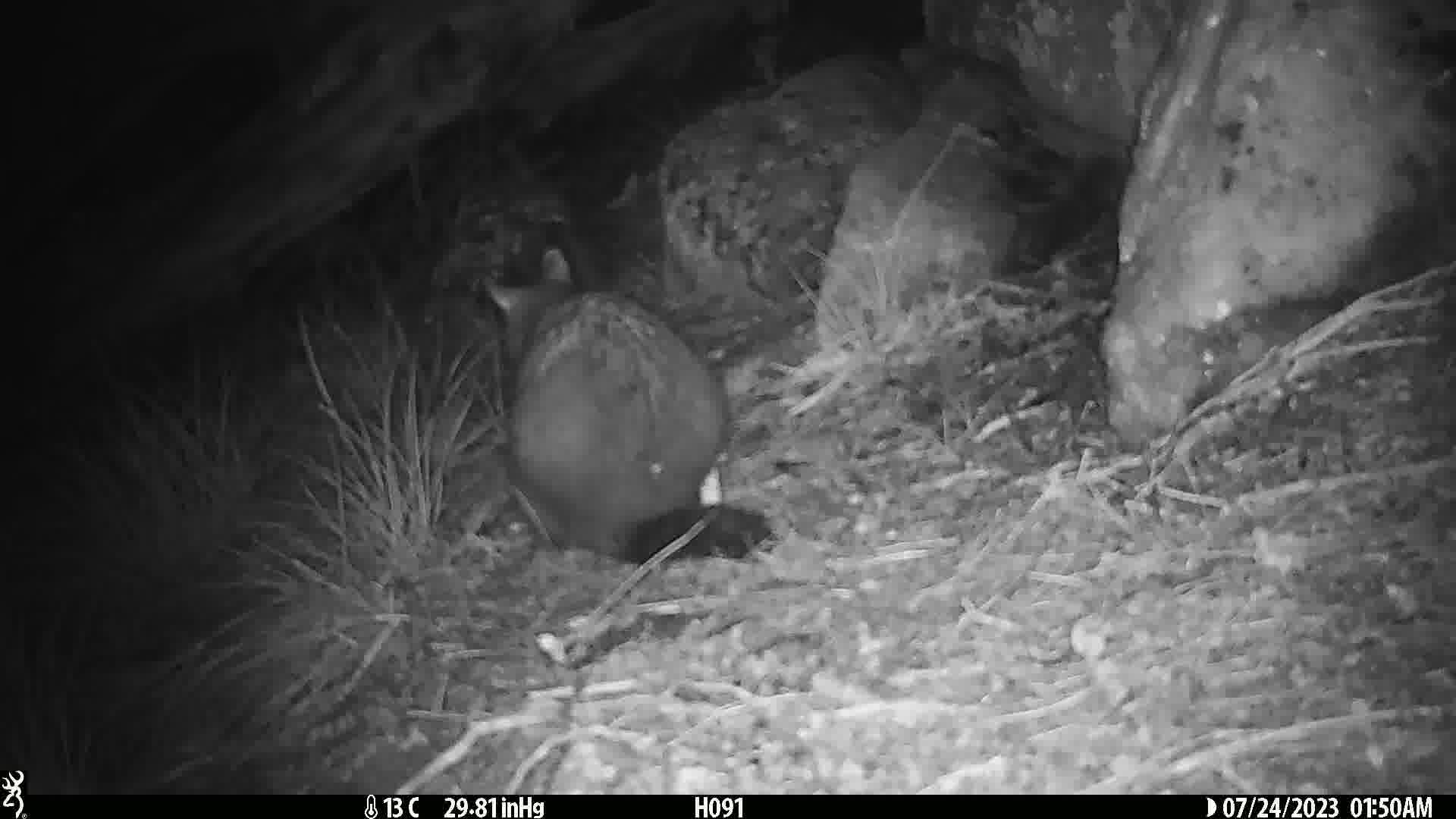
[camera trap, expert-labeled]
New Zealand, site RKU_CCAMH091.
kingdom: Animalia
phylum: Chordata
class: Mammalia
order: Diprotodontia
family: Phalangeridae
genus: Trichosurus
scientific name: Trichosurus vulpecula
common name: common brushtail possum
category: possum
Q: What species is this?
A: Possum (common brushtail possum) (Trichosurus vulpecula).